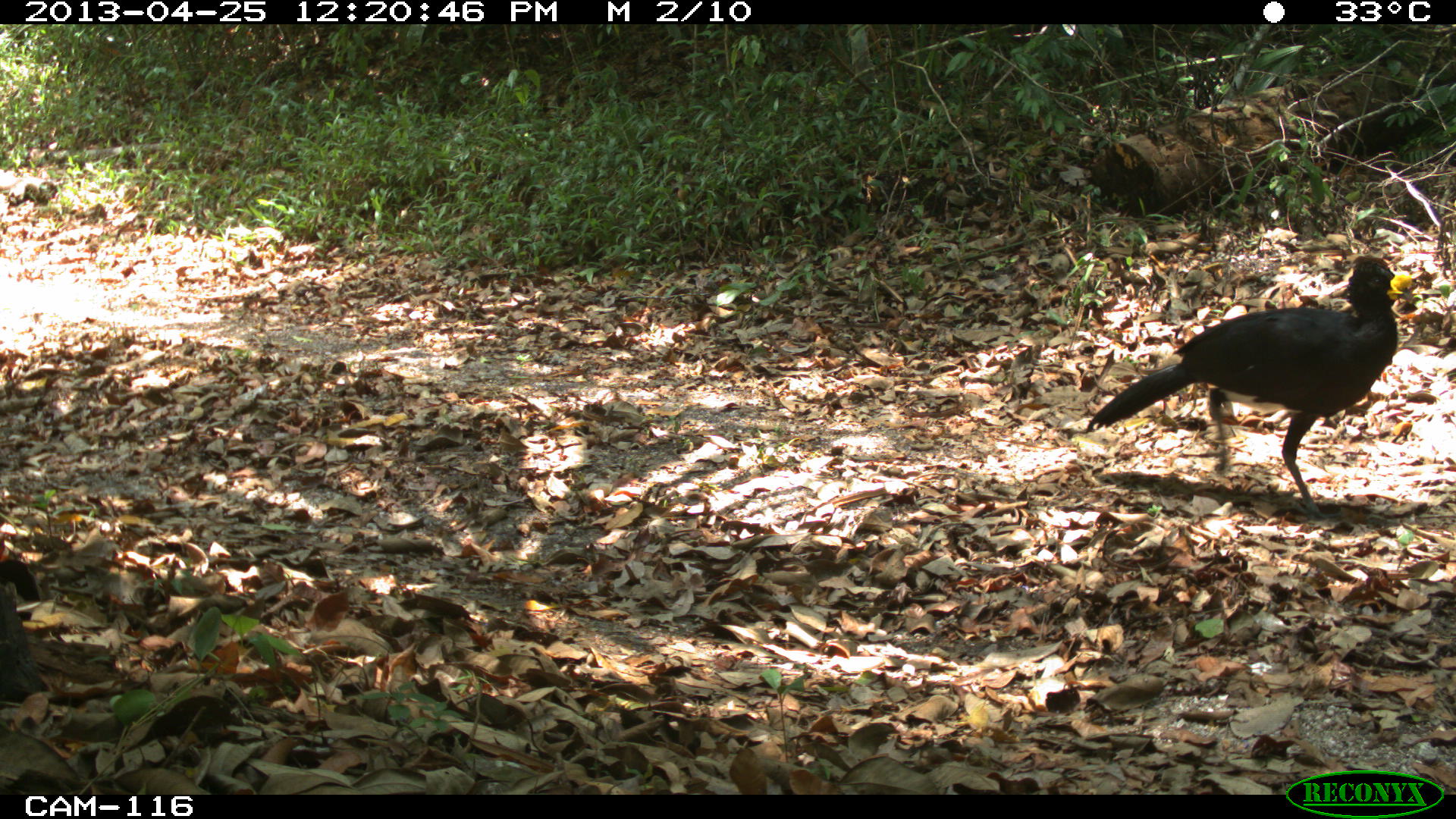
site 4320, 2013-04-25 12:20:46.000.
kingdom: Animalia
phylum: Chordata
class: Aves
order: Galliformes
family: Cracidae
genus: Crax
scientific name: Crax rubra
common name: great curassow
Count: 1.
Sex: male.